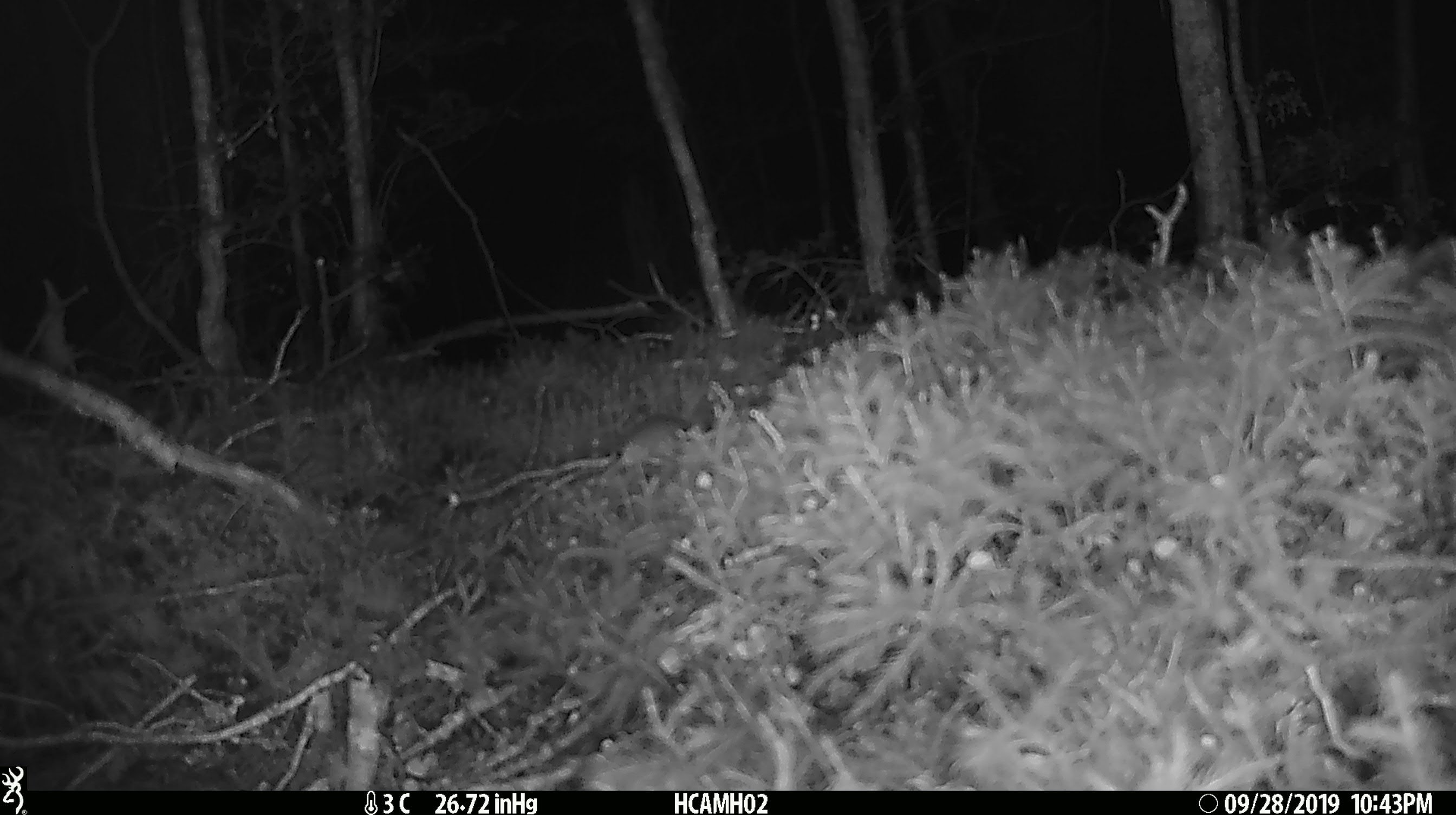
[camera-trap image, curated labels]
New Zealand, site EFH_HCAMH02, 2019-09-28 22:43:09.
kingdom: Animalia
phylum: Chordata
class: Mammalia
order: Rodentia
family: Muridae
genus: Mus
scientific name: Mus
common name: mouse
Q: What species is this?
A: Mouse (Mus).